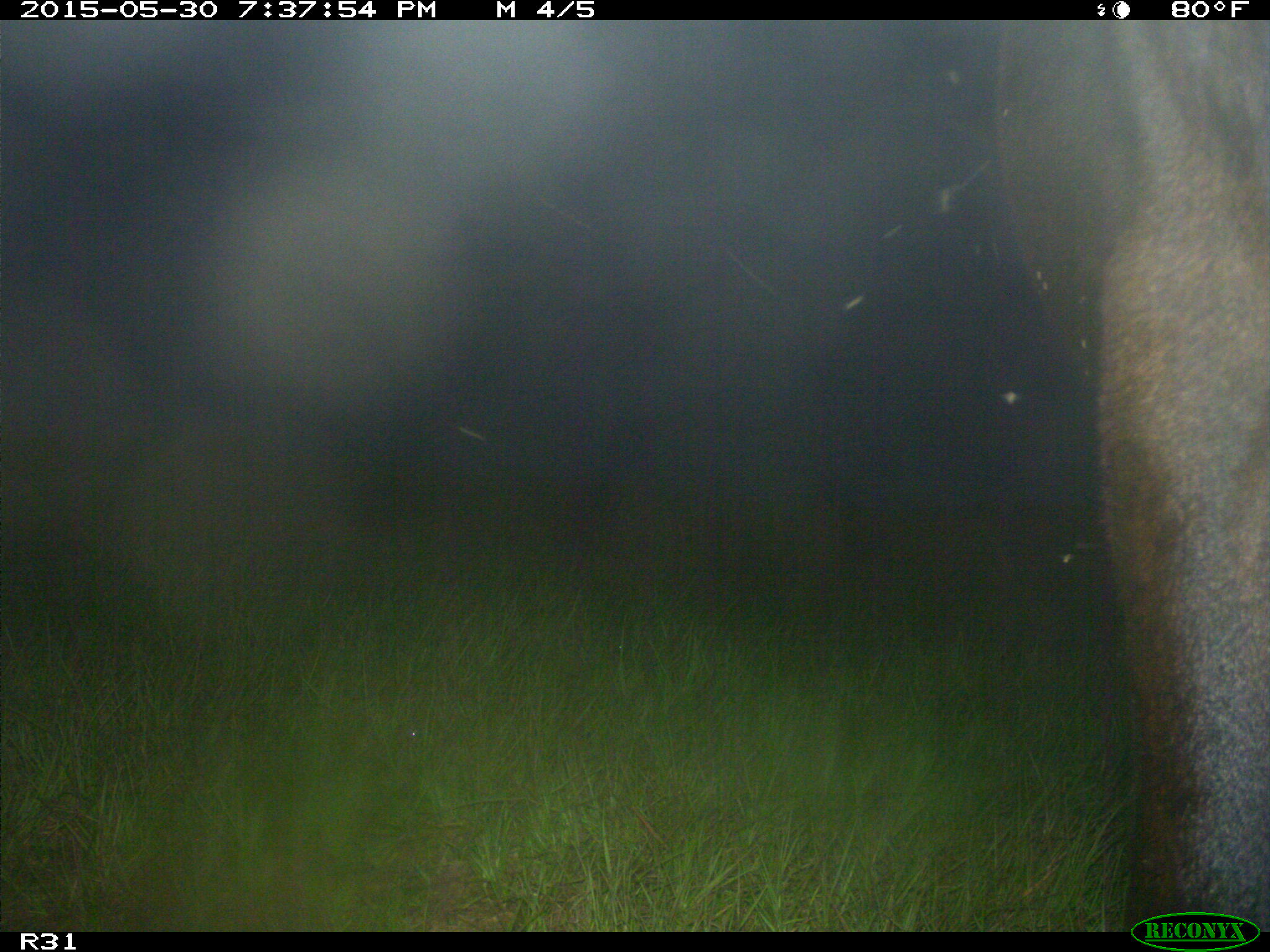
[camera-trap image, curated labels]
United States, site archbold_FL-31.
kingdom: Animalia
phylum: Chordata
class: Mammalia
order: Artiodactyla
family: Bovidae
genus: Bos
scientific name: Bos taurus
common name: domestic cow